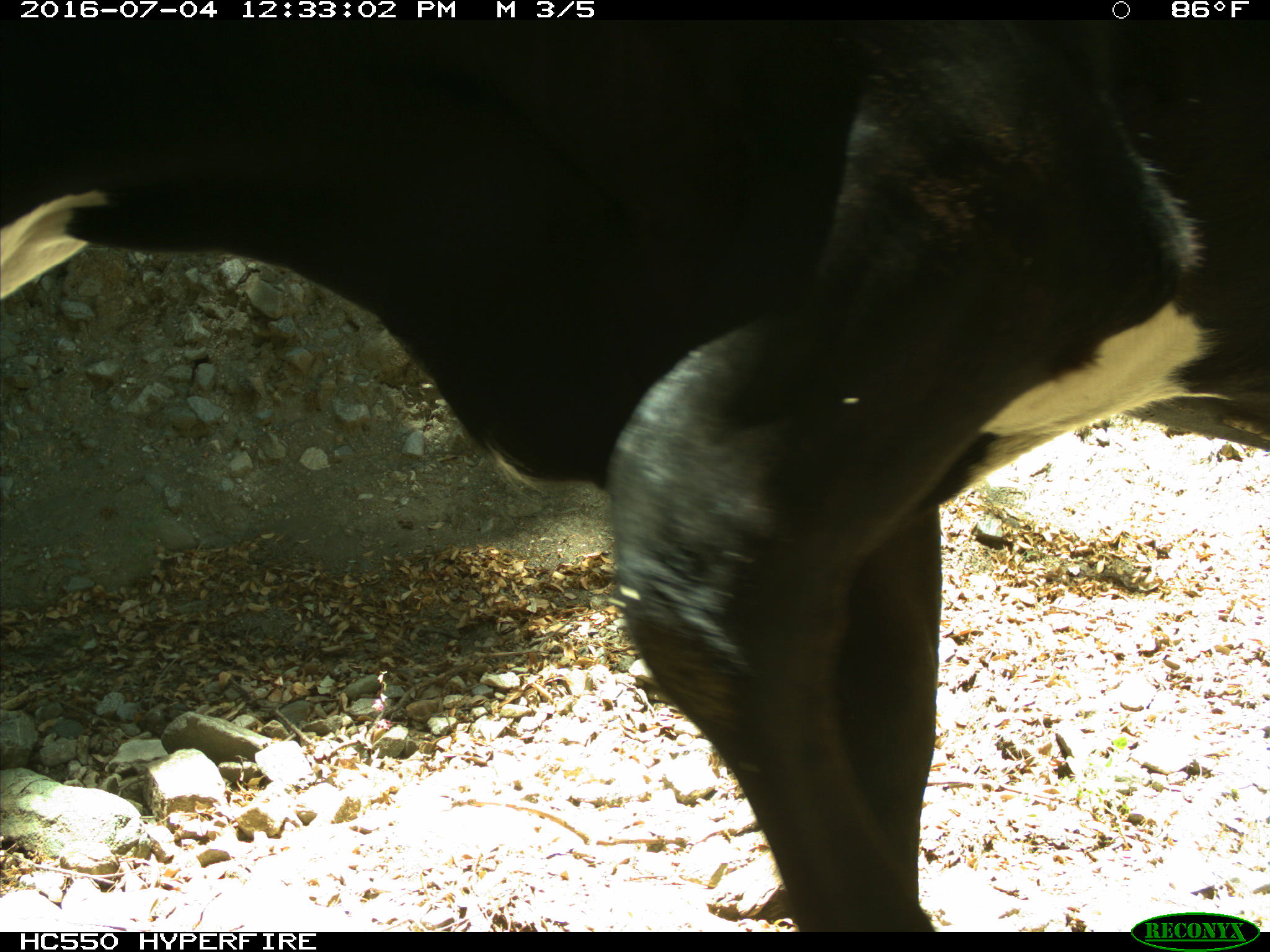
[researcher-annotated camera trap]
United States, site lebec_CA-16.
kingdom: Animalia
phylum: Chordata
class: Mammalia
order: Artiodactyla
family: Bovidae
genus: Bos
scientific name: Bos taurus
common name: domestic cow